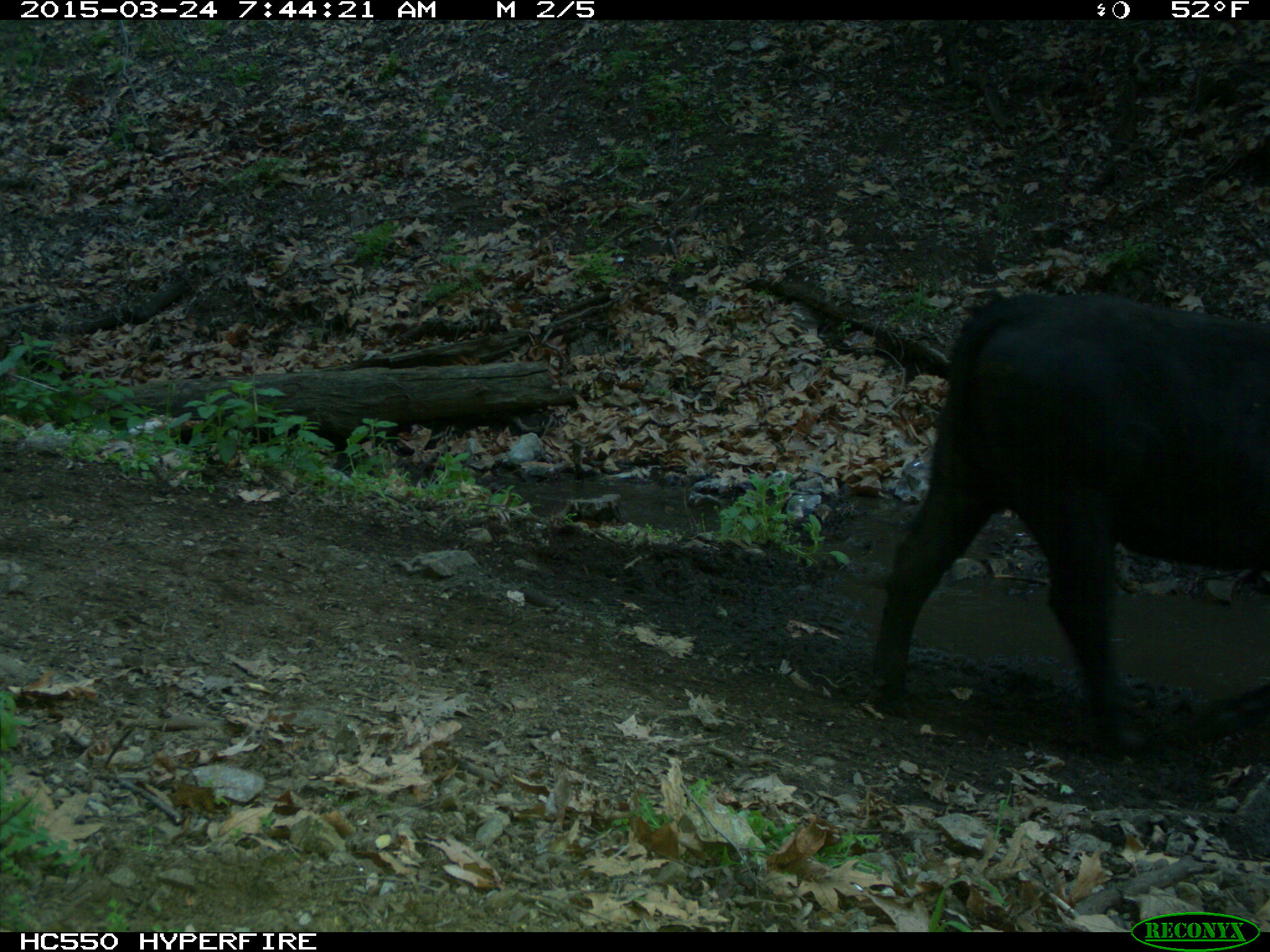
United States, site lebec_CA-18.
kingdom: Animalia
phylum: Chordata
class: Mammalia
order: Artiodactyla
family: Bovidae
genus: Bos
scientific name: Bos taurus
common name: domestic cow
Bos taurus (domestic cow).